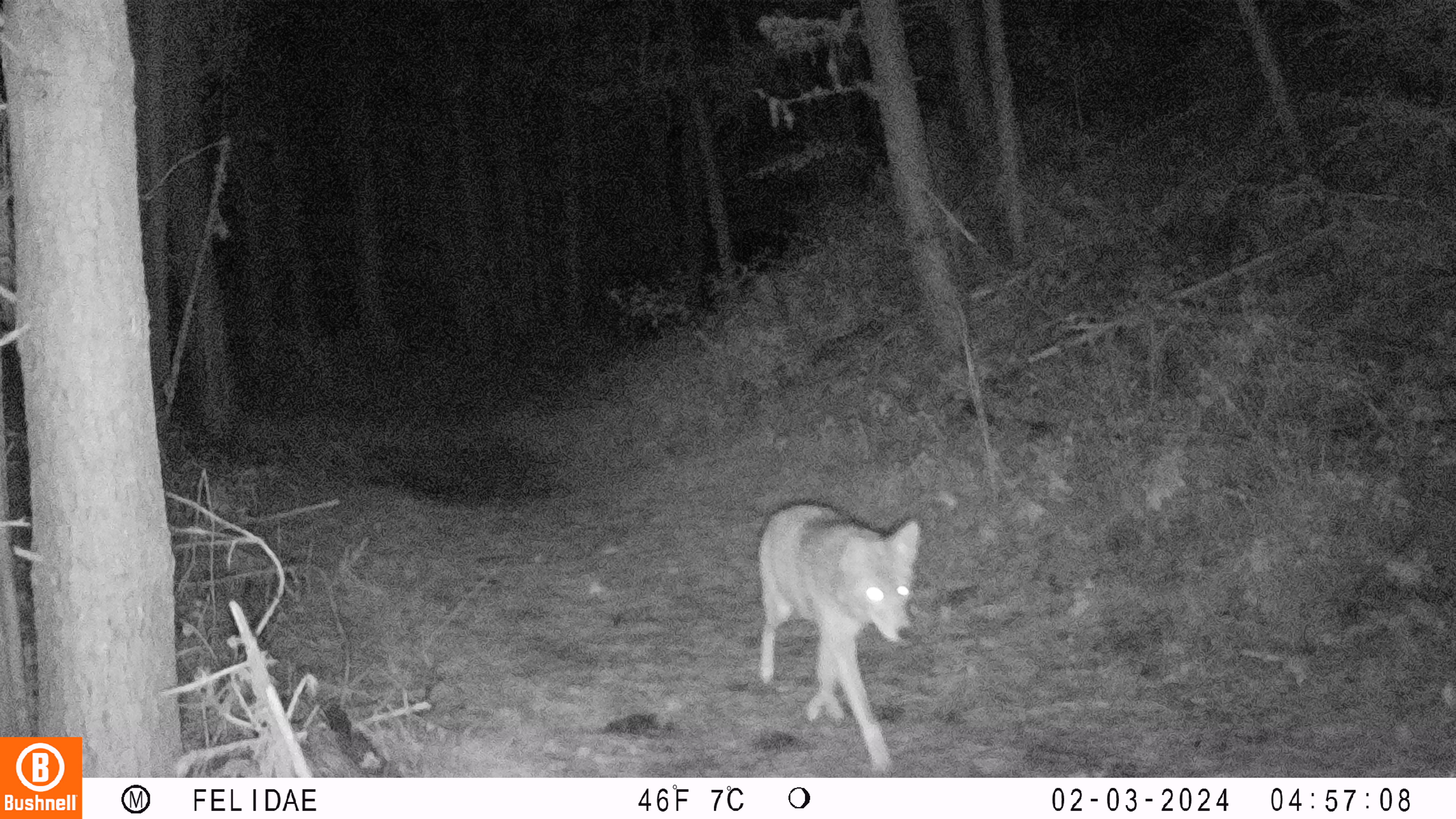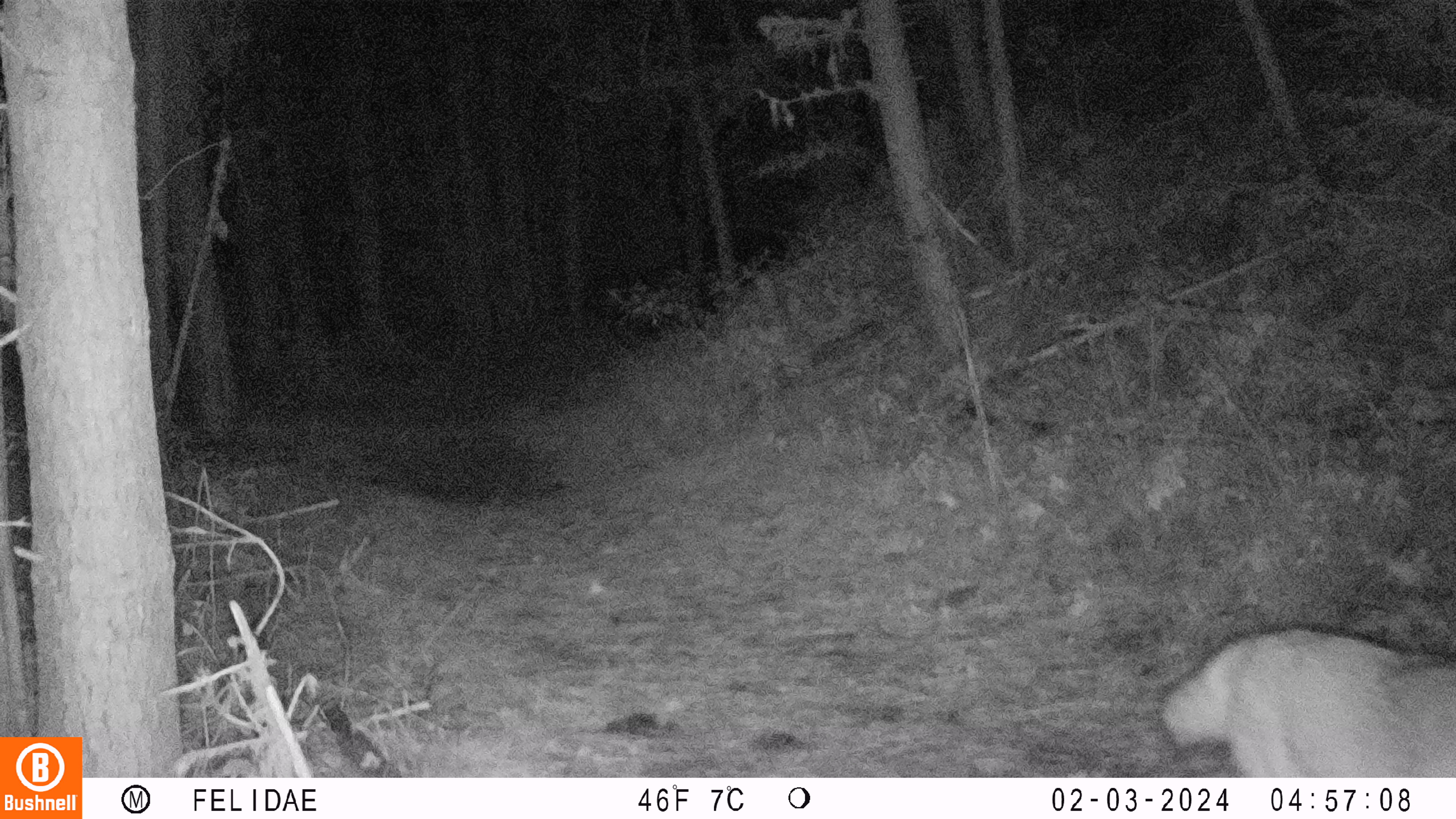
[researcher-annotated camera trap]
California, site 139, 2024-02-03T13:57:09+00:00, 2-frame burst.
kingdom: Animalia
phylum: Chordata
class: Mammalia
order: Carnivora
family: Canidae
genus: Canis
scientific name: Canis latrans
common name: coyote